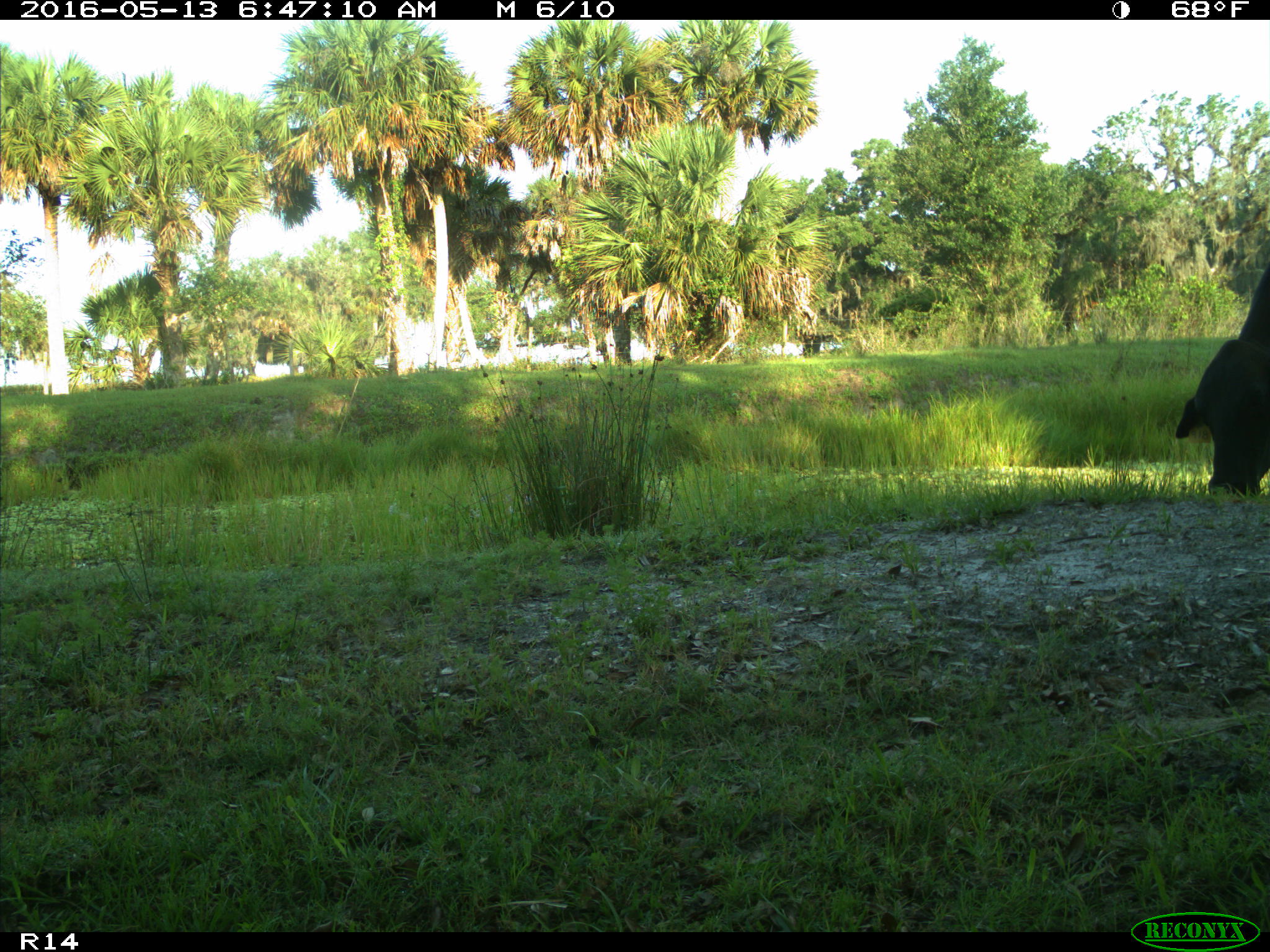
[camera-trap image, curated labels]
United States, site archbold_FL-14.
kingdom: Animalia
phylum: Chordata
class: Mammalia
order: Artiodactyla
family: Bovidae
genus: Bos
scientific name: Bos taurus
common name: domestic cow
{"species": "Bos taurus (domestic cow)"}